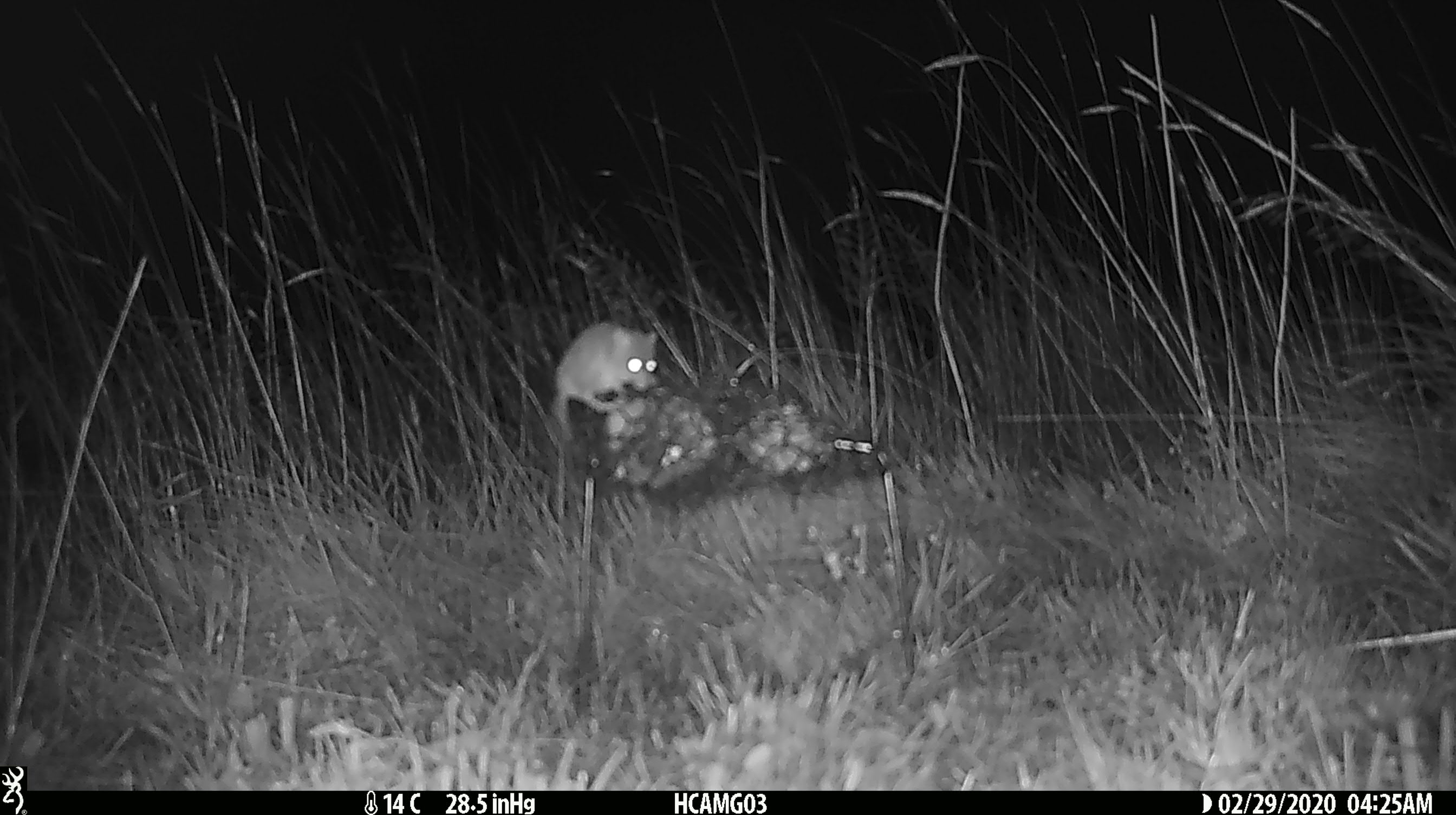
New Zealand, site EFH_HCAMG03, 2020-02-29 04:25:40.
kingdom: Animalia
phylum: Chordata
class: Mammalia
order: Rodentia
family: Muridae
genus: Mus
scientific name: Mus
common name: mouse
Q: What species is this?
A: Mouse (Mus).